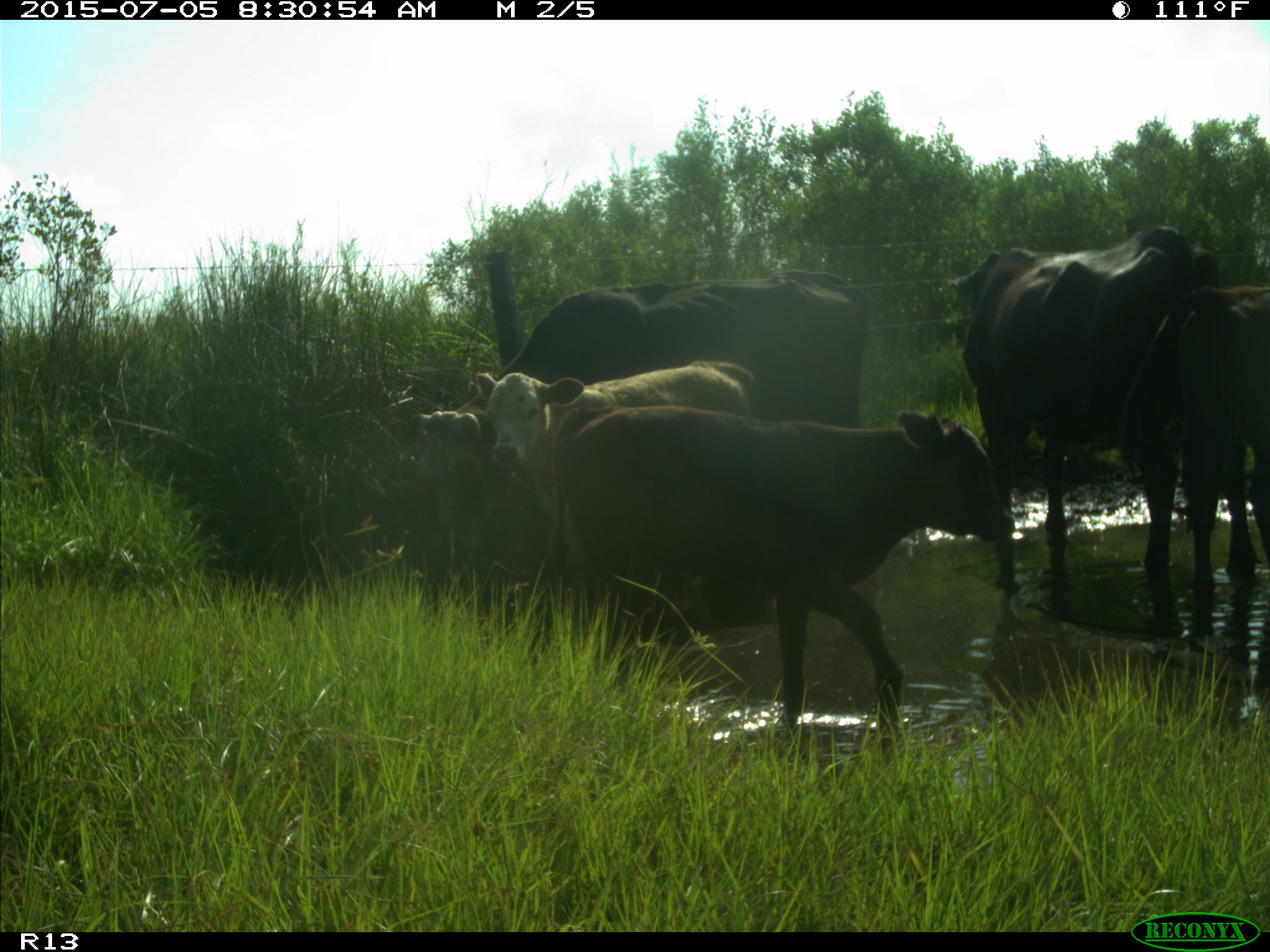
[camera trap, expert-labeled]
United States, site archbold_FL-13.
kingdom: Animalia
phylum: Chordata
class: Mammalia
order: Artiodactyla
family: Bovidae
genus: Bos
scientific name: Bos taurus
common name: domestic cow